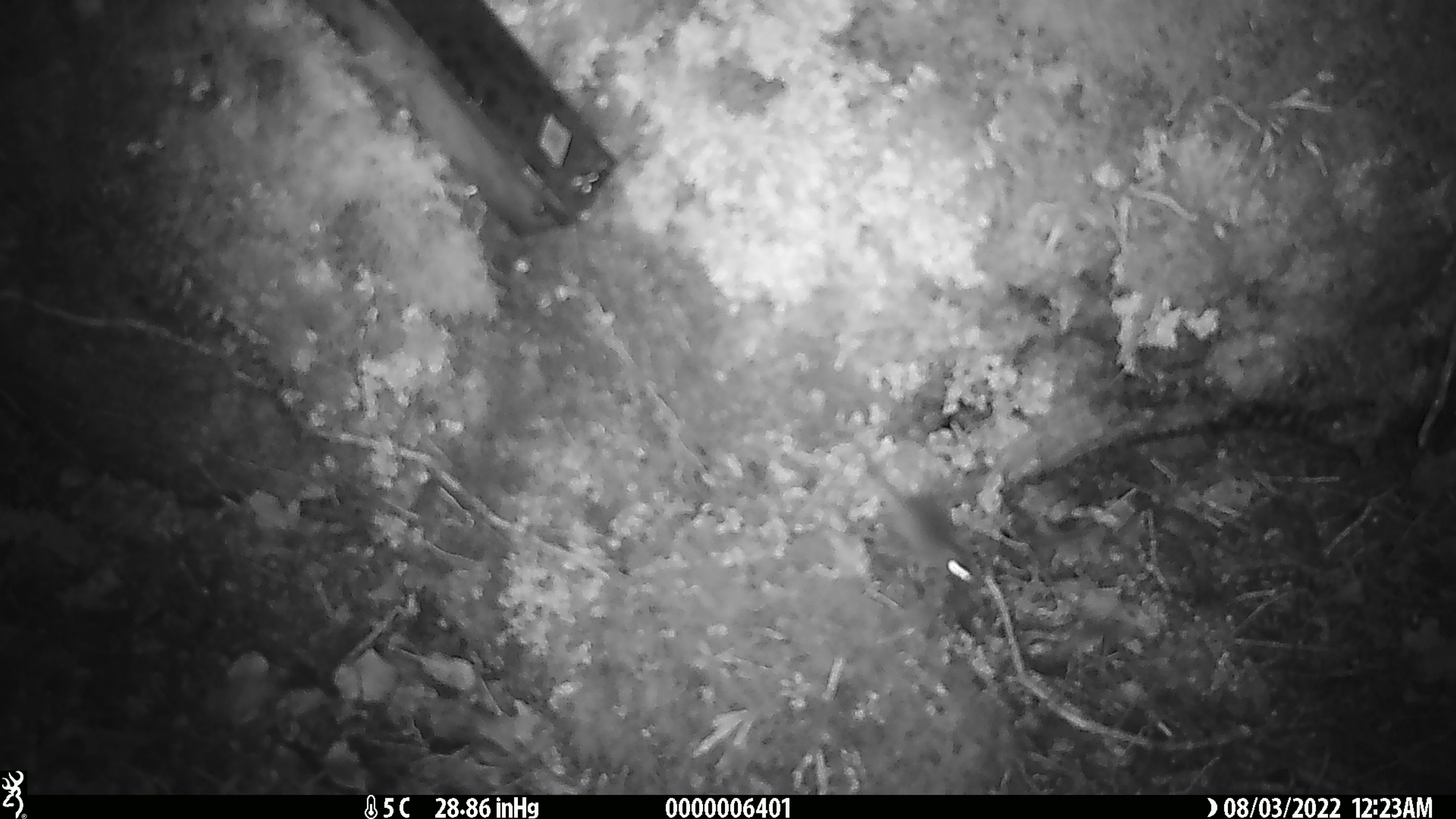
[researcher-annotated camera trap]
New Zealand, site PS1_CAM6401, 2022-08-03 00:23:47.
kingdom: Animalia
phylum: Chordata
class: Mammalia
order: Rodentia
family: Muridae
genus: Mus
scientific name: Mus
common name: mouse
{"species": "mouse (Mus)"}